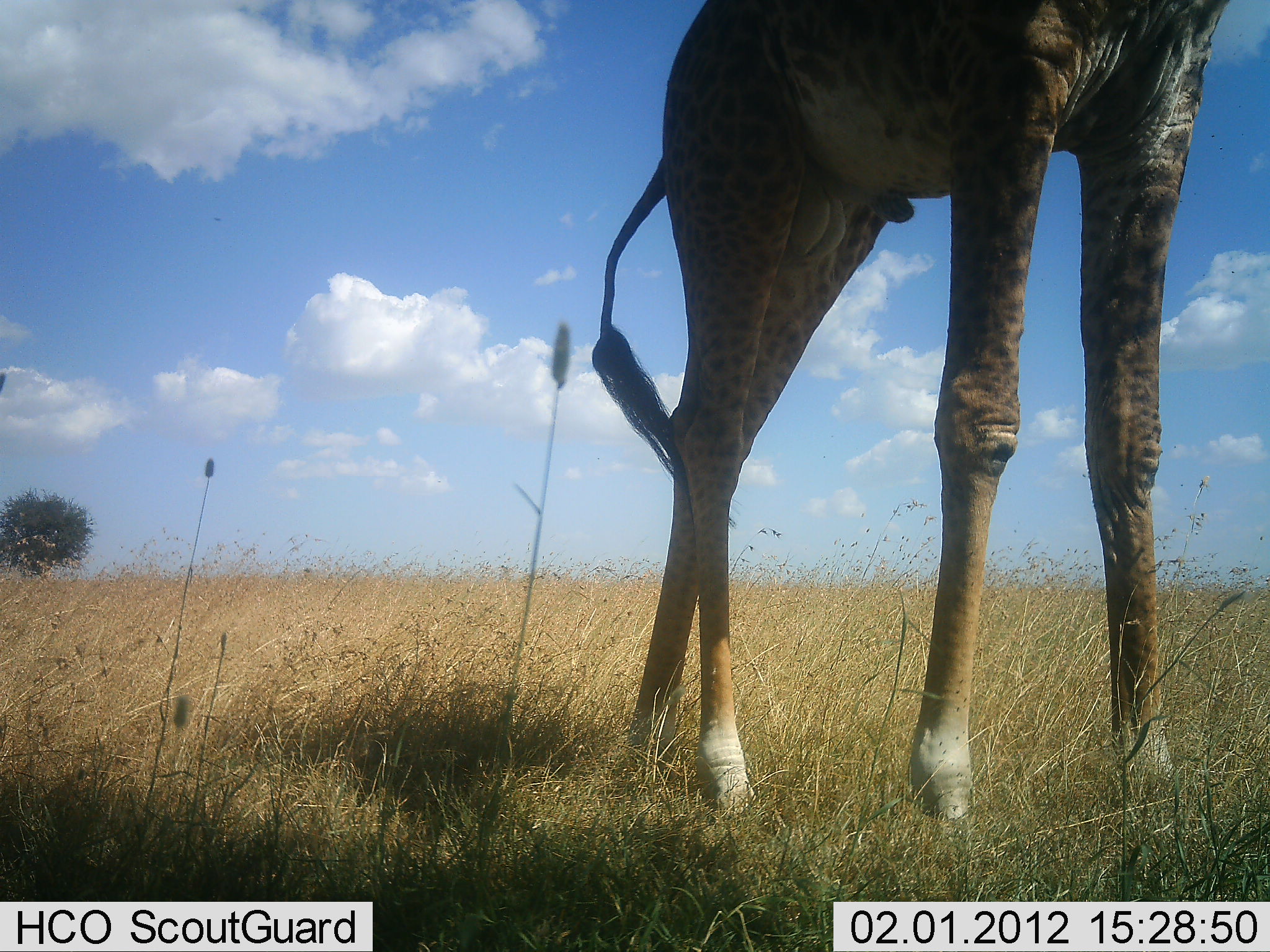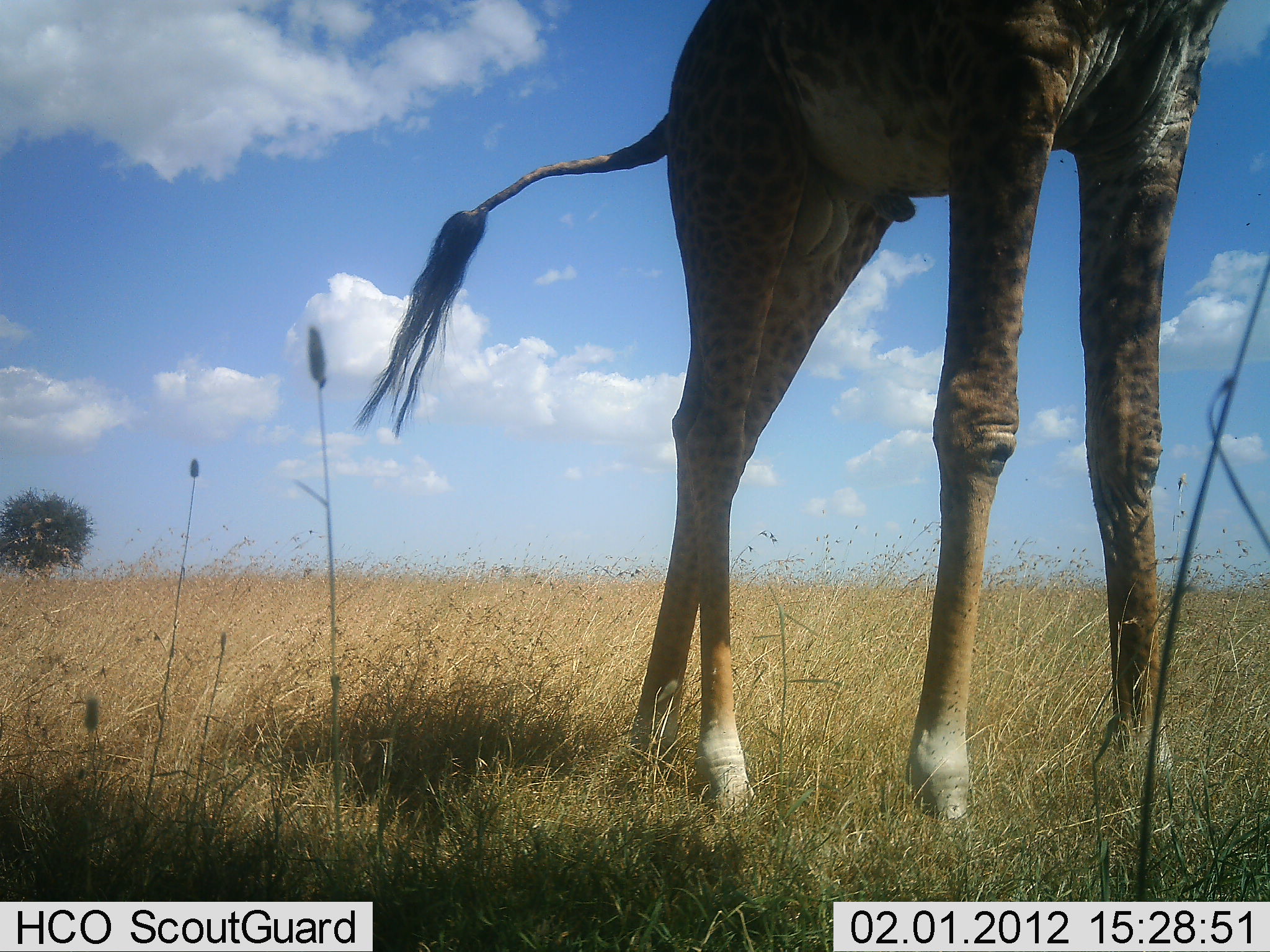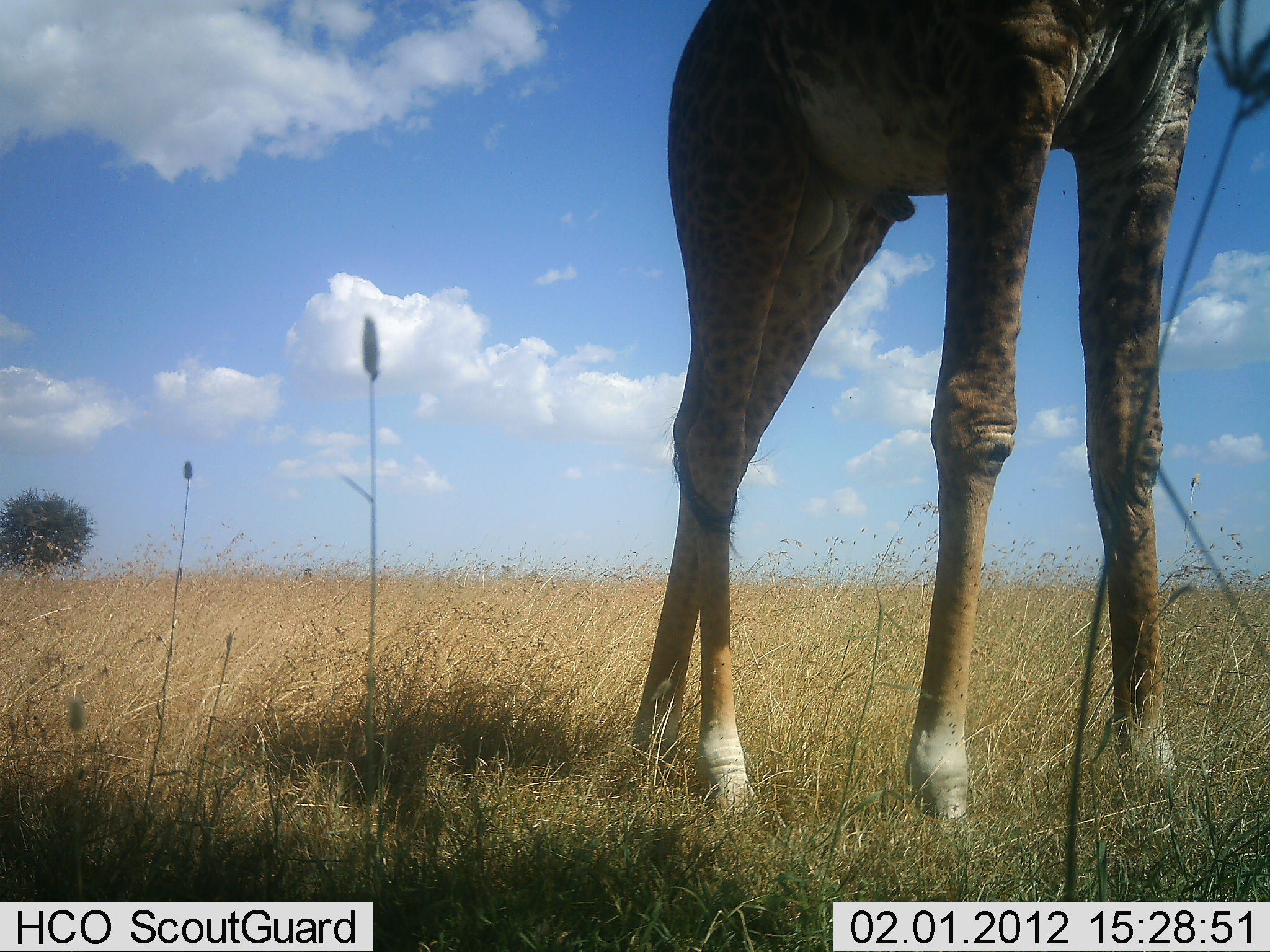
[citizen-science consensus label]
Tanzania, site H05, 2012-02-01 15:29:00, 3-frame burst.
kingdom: Animalia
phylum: Chordata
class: Mammalia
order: Artiodactyla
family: Giraffidae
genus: Giraffa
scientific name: Giraffa camelopardalis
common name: giraffe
Giraffe (Giraffa camelopardalis), count 1. Behavior (volunteer vote fractions): standing 92%, resting 0%, moving 8%, interacting 0%. Young present (vote fraction): 0%. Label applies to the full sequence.